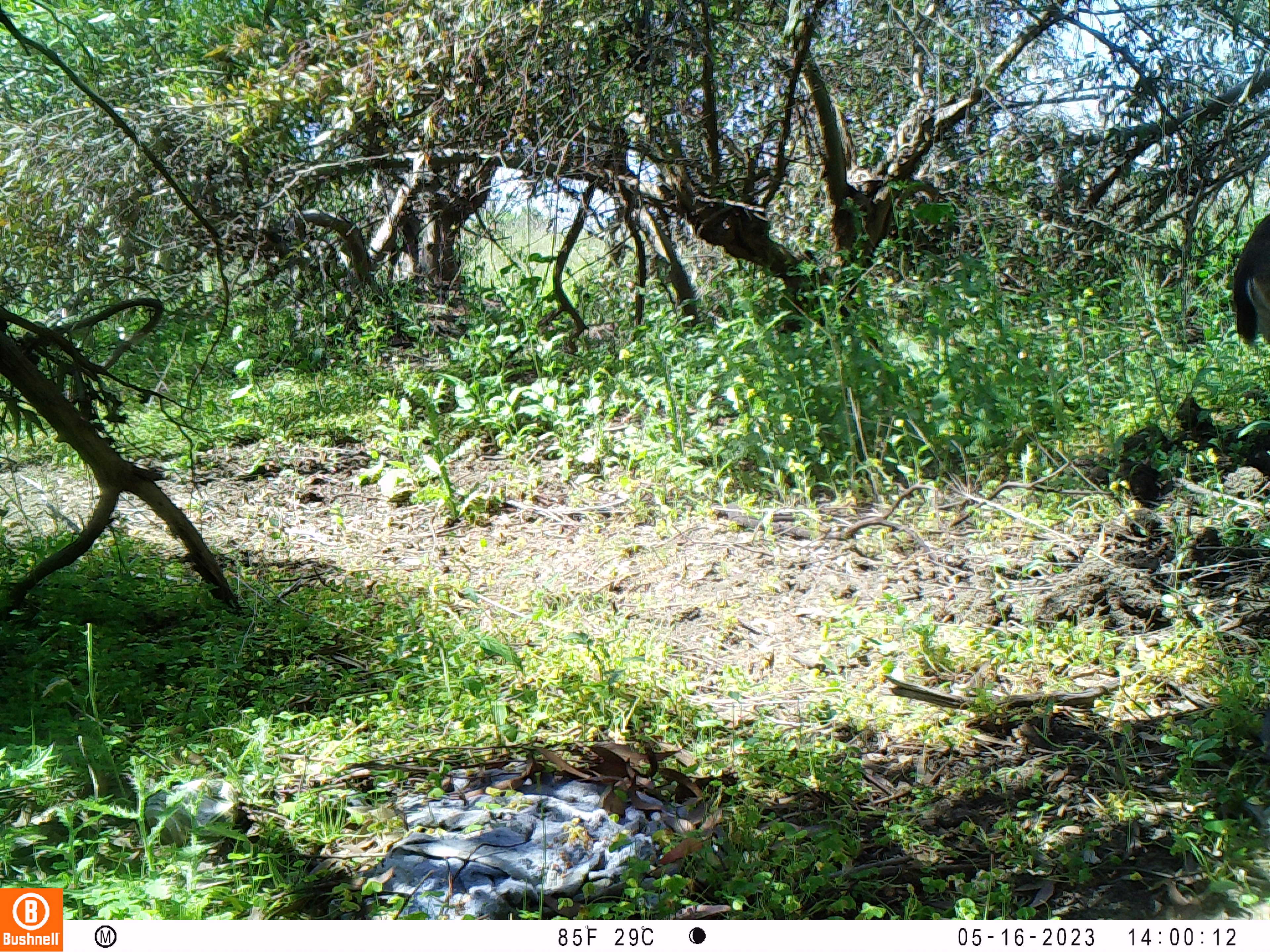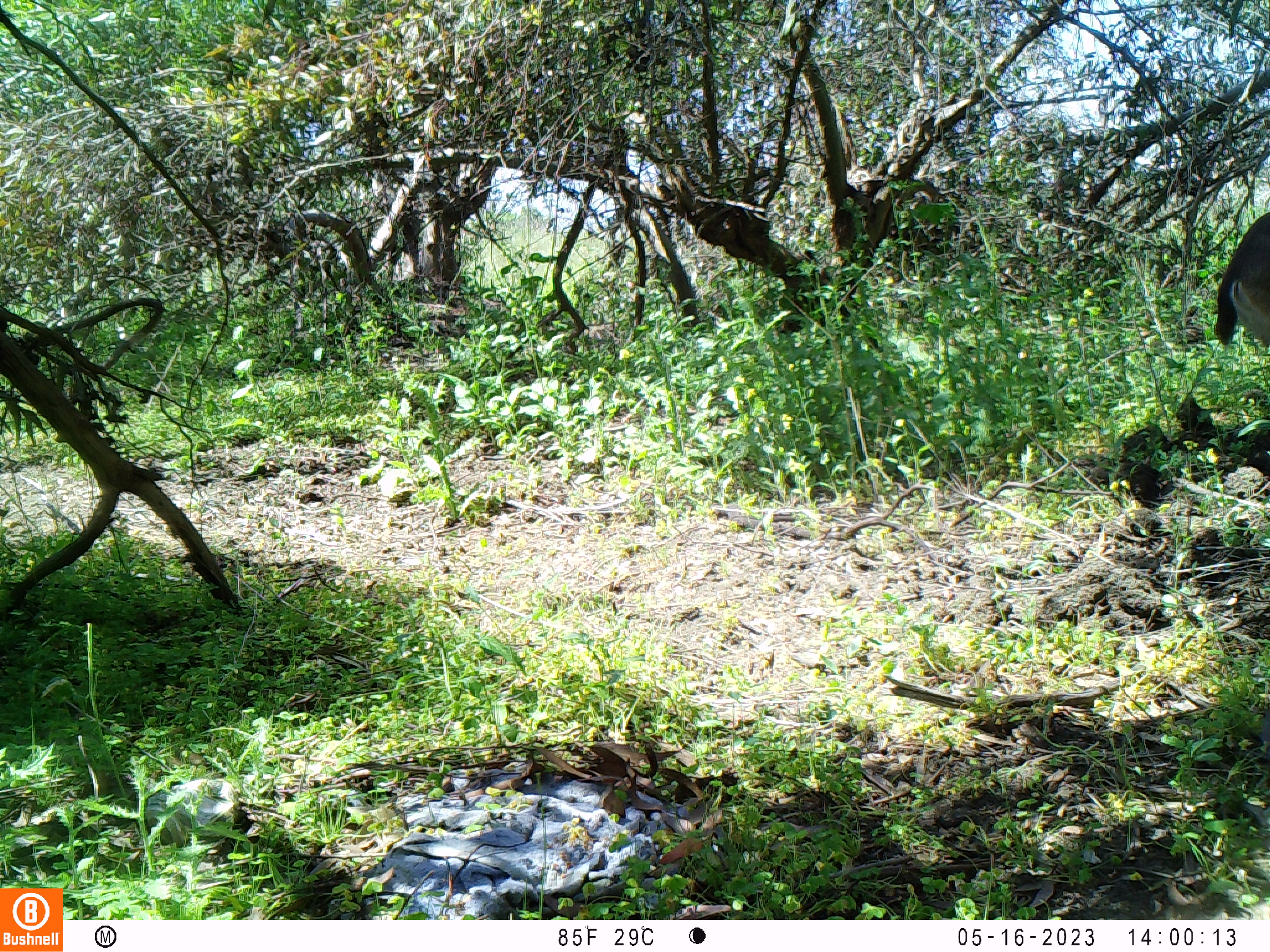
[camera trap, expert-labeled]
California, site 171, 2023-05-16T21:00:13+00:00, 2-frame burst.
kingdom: Animalia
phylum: Chordata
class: Mammalia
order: Artiodactyla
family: Cervidae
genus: Odocoileus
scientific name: Odocoileus hemionus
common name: mule deer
Mule deer (Odocoileus hemionus).